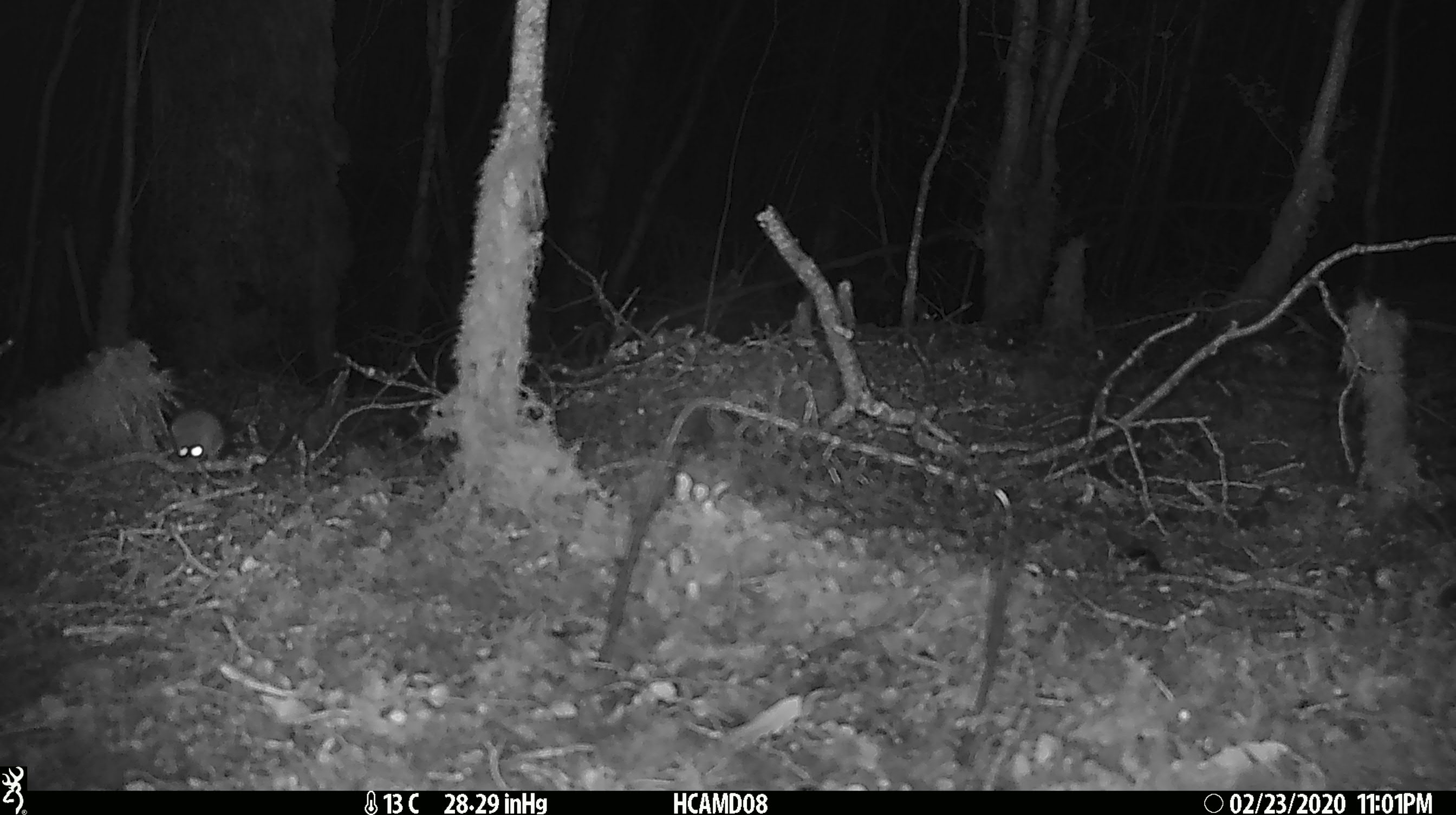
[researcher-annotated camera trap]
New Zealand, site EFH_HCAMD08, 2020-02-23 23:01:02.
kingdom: Animalia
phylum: Chordata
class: Mammalia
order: Rodentia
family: Muridae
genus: Mus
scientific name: Mus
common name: mouse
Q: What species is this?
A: Mouse (Mus).